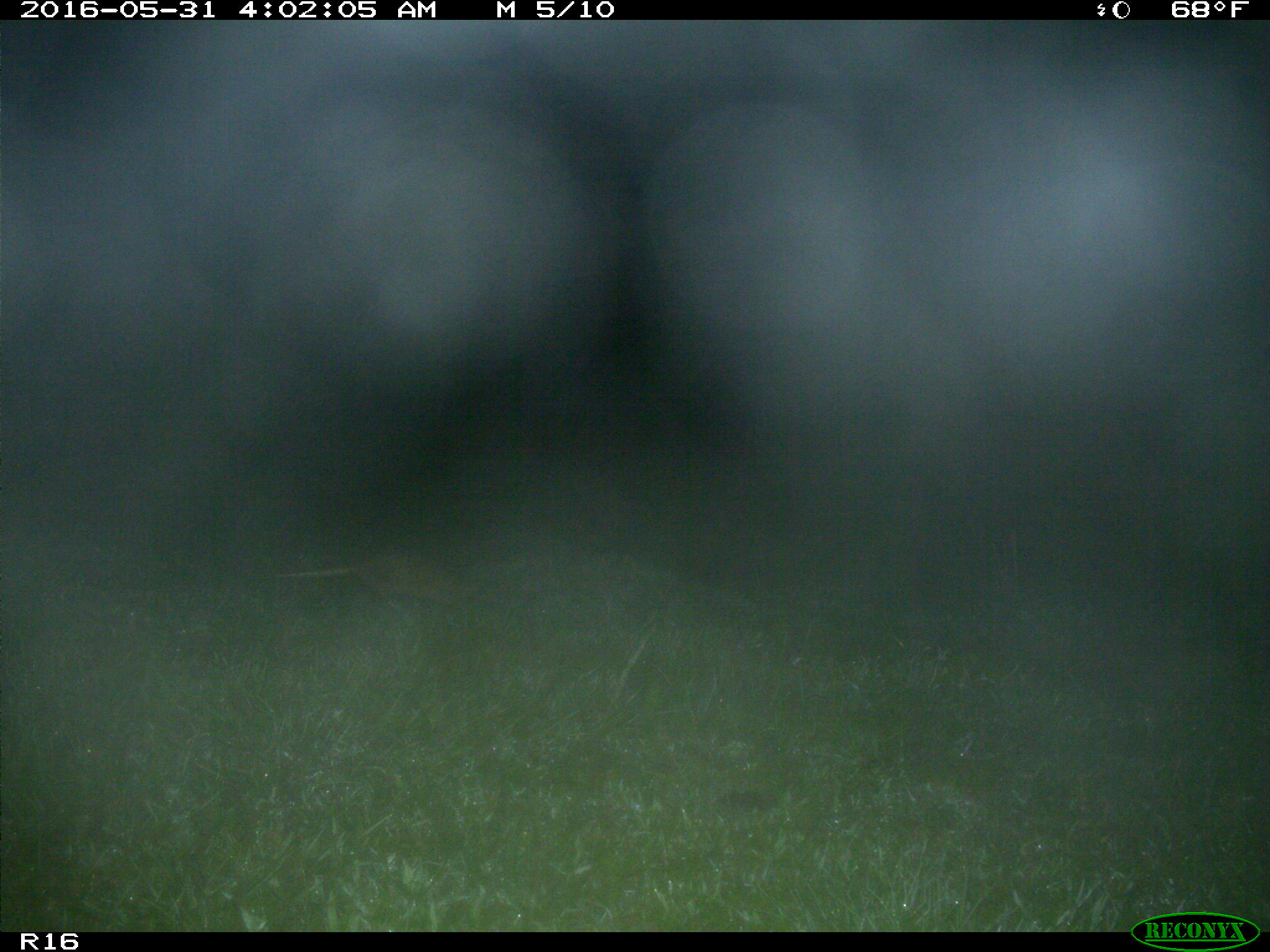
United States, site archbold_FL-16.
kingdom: Animalia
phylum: Chordata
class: Mammalia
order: Cingulata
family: Dasypodidae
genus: Dasypus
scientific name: Dasypus novemcinctus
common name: nine-banded armadillo